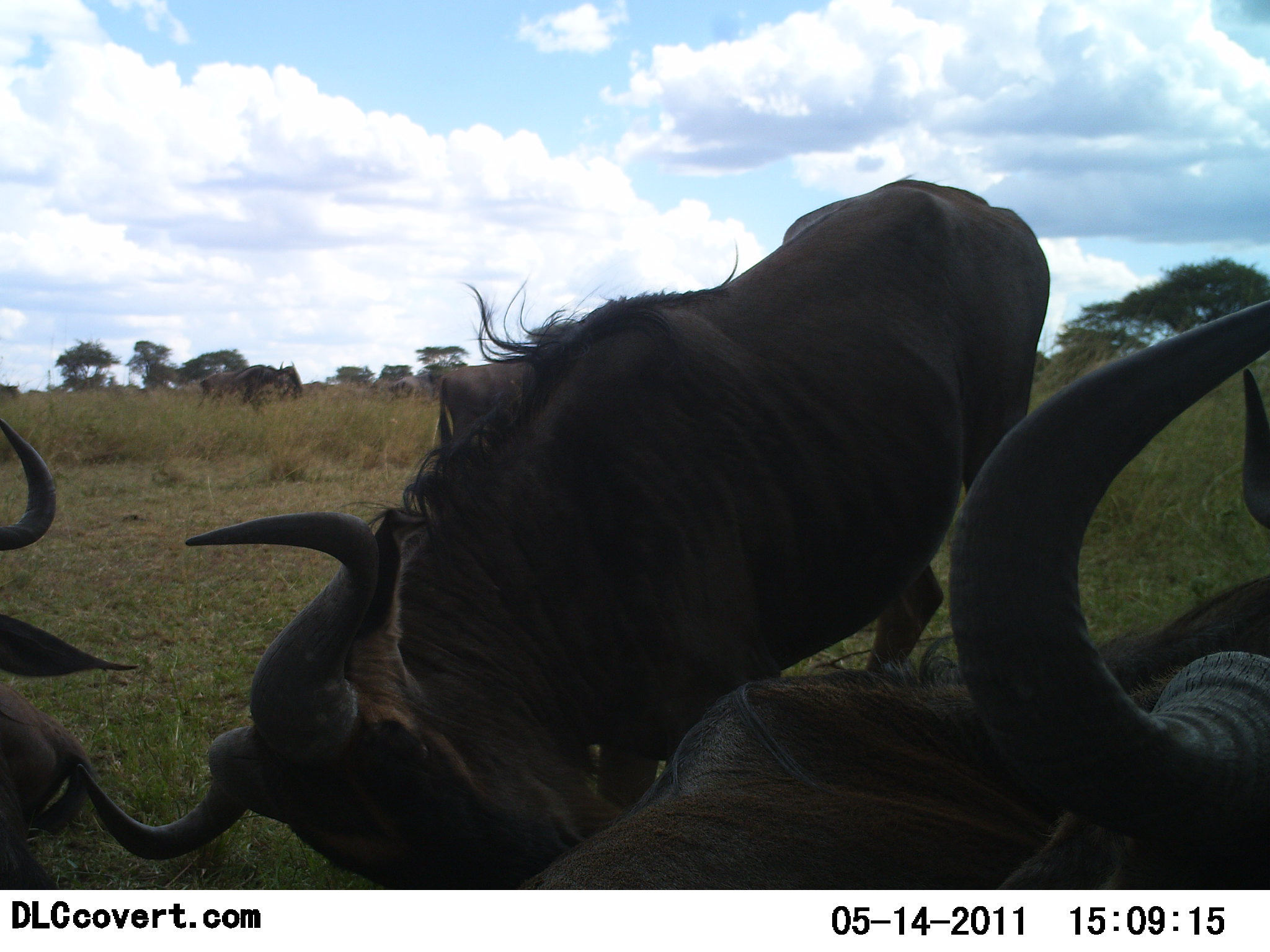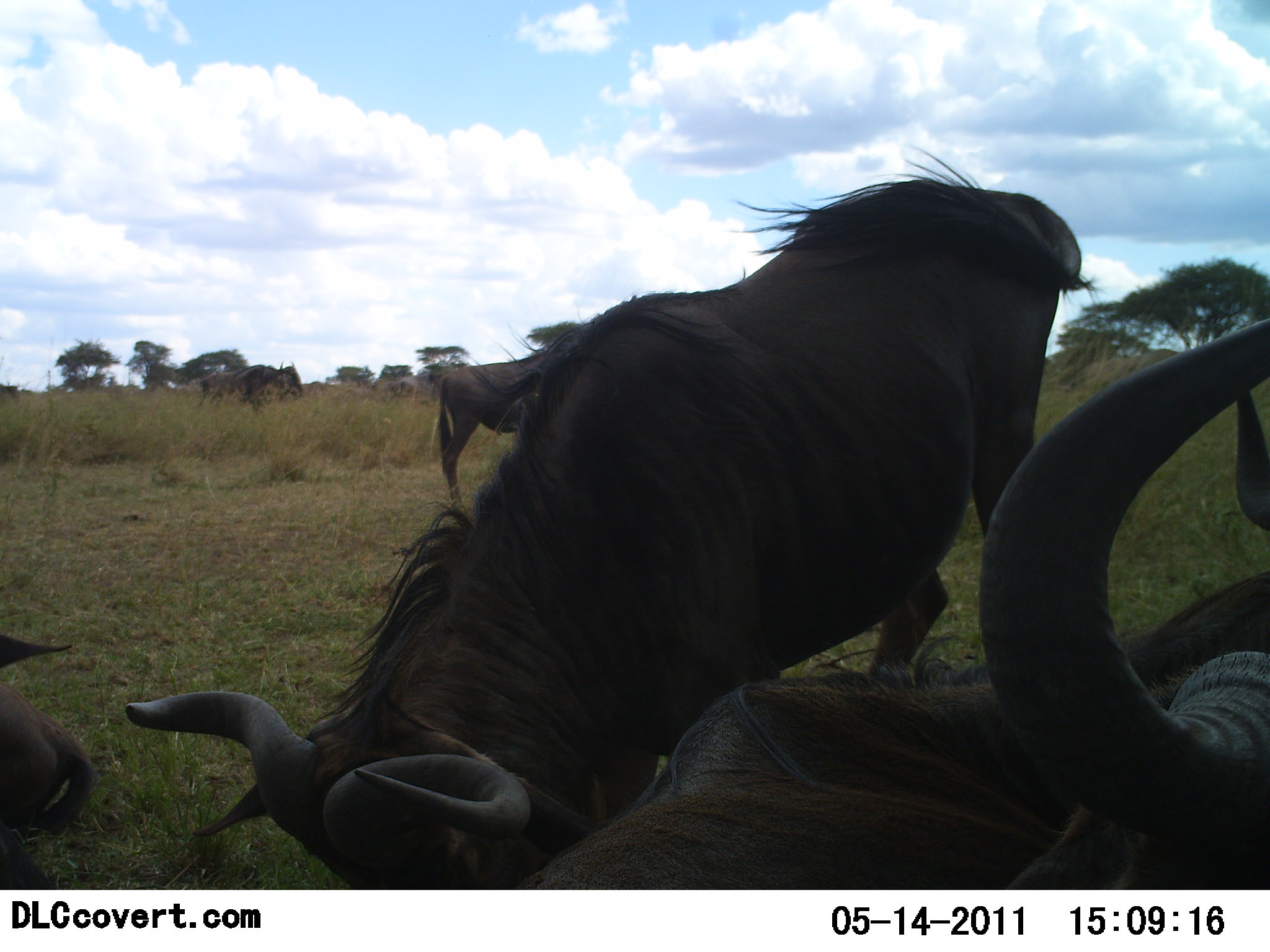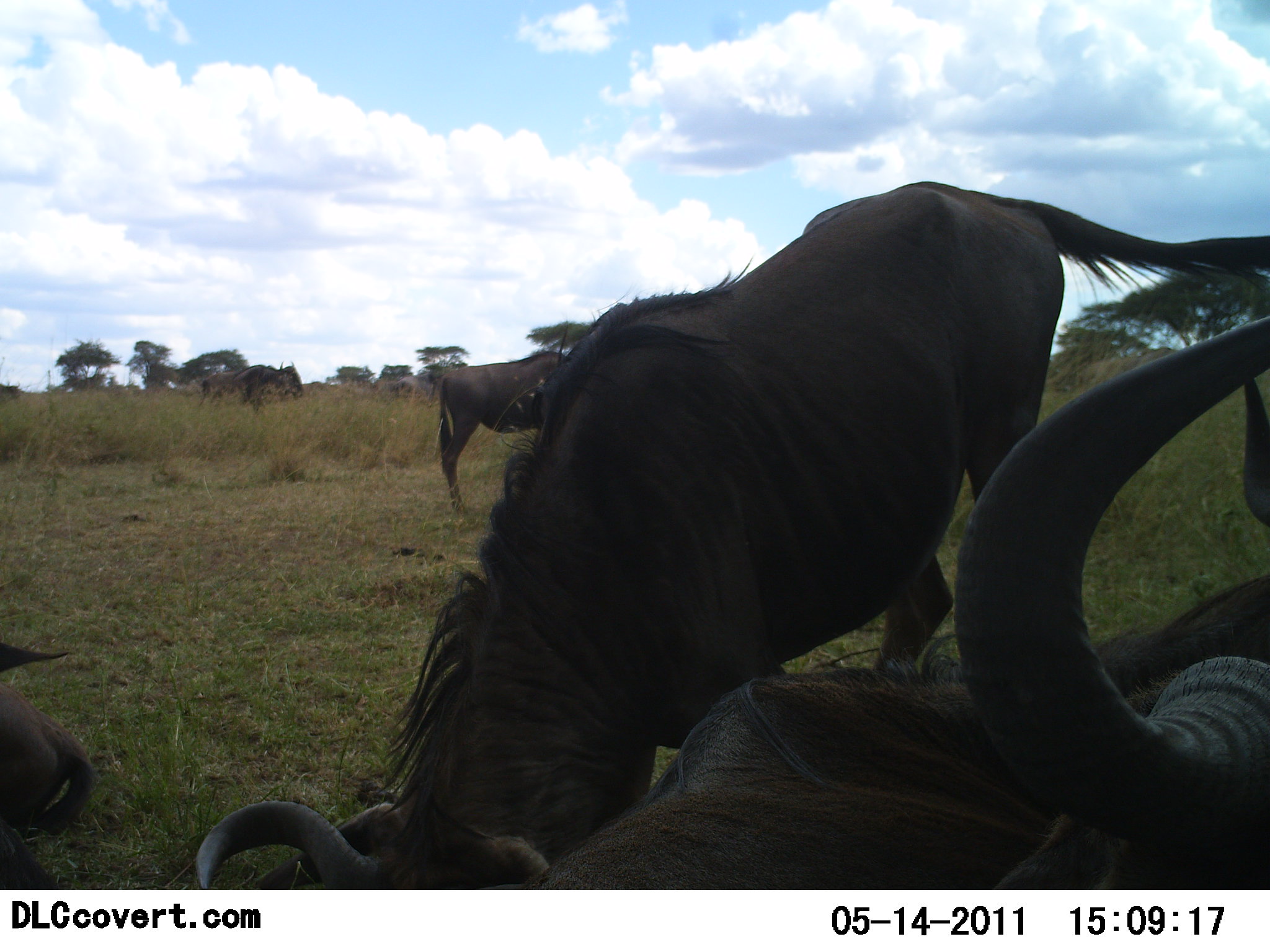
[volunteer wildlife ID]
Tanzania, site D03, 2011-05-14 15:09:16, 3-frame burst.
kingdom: Animalia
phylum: Chordata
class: Mammalia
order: Artiodactyla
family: Bovidae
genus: Connochaetes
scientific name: Connochaetes taurinus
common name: blue wildebeest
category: wildebeest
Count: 4.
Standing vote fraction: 60%.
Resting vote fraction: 70%.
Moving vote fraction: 30%.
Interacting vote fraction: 30%.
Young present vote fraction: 0%.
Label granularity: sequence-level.